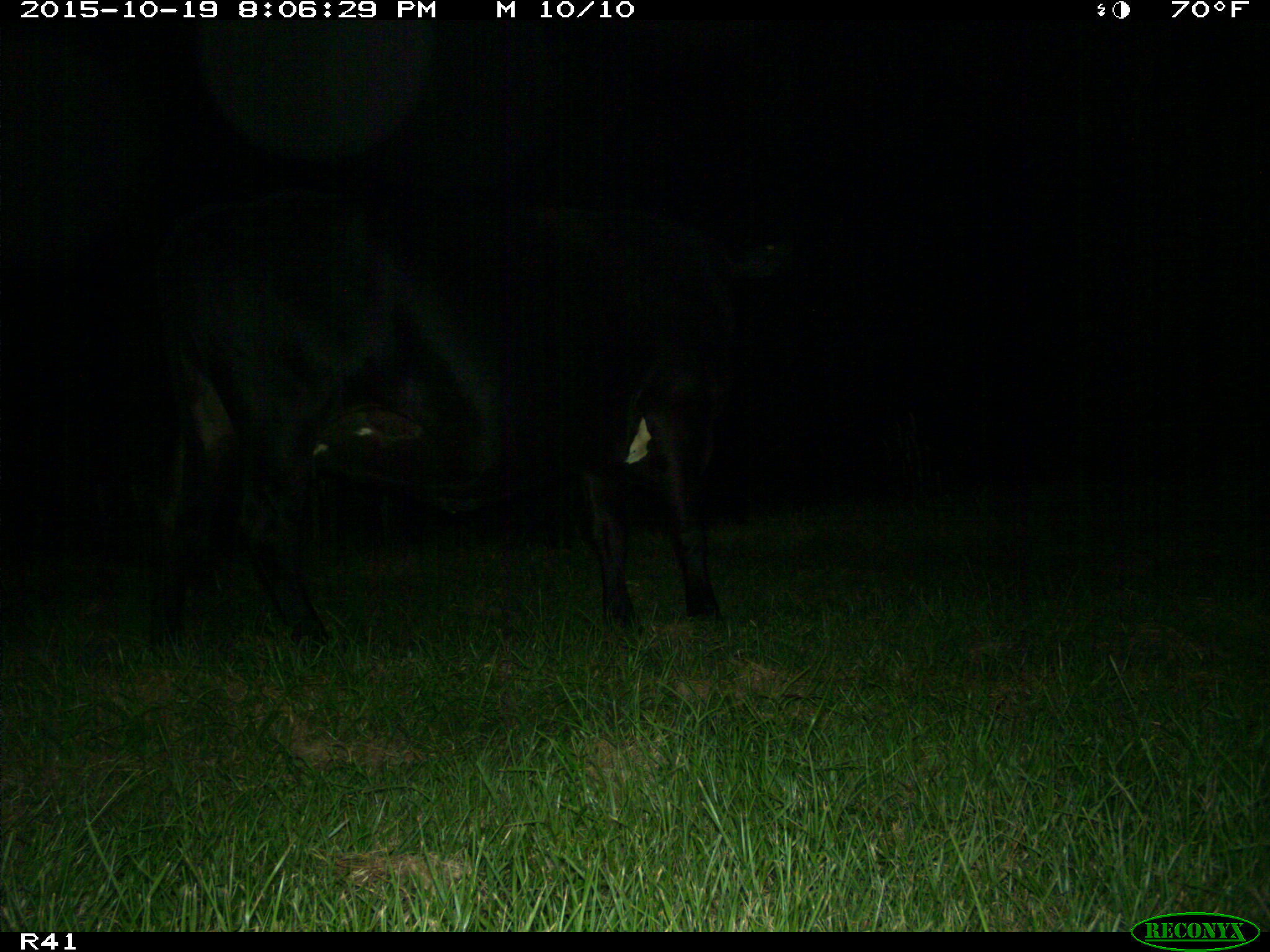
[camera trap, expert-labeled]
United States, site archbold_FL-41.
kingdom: Animalia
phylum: Chordata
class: Mammalia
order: Artiodactyla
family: Bovidae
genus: Bos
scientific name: Bos taurus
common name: domestic cow